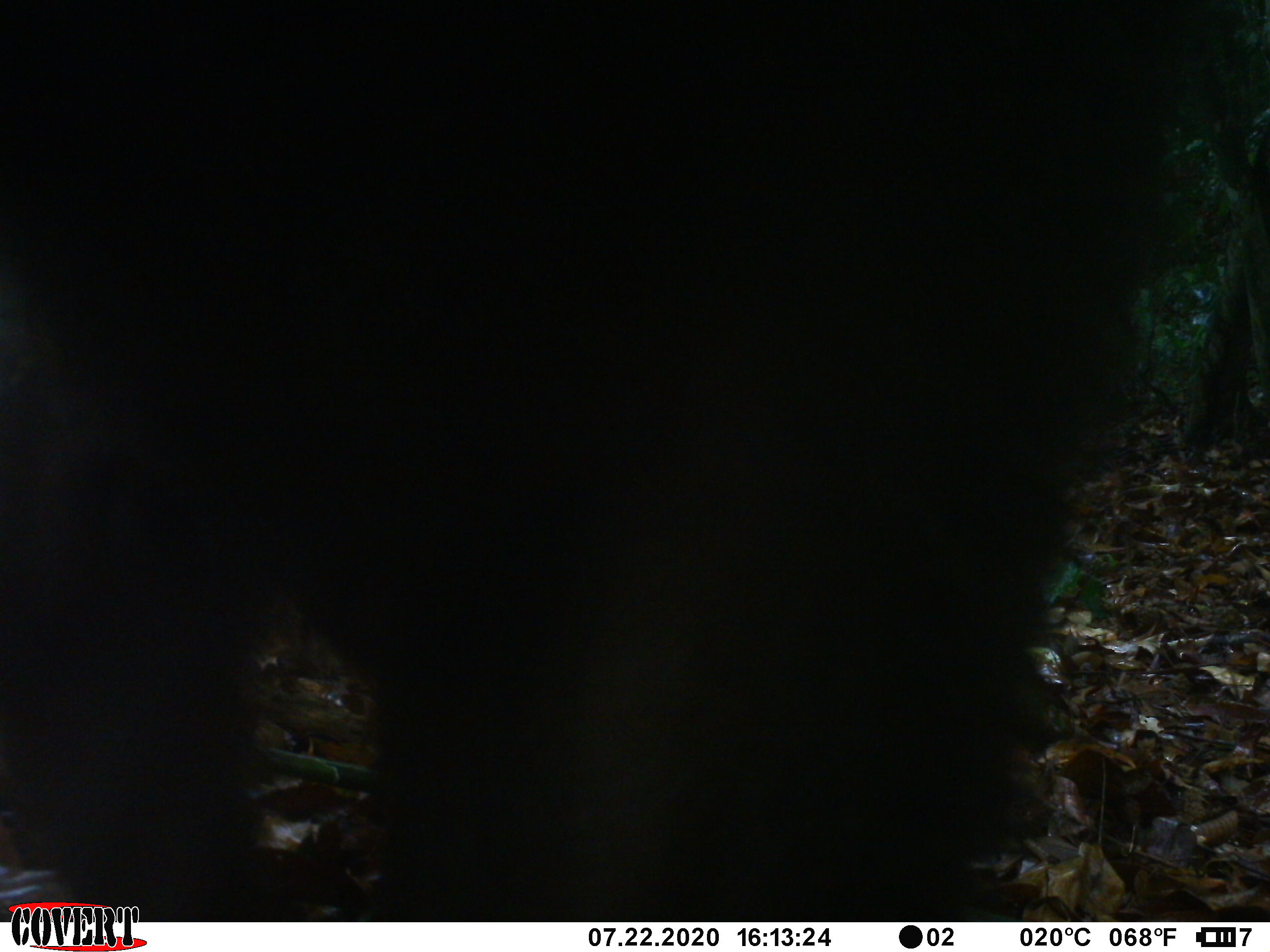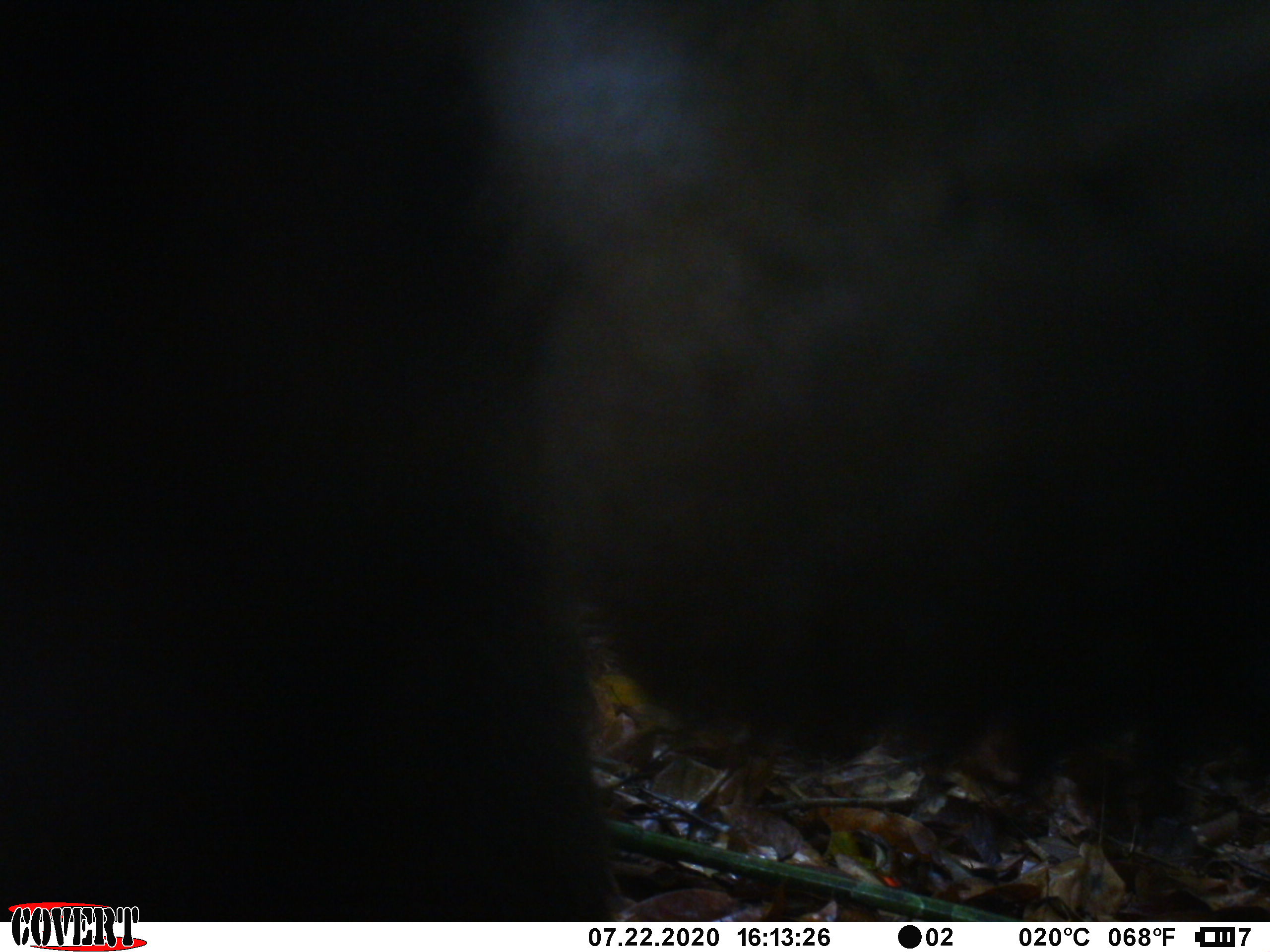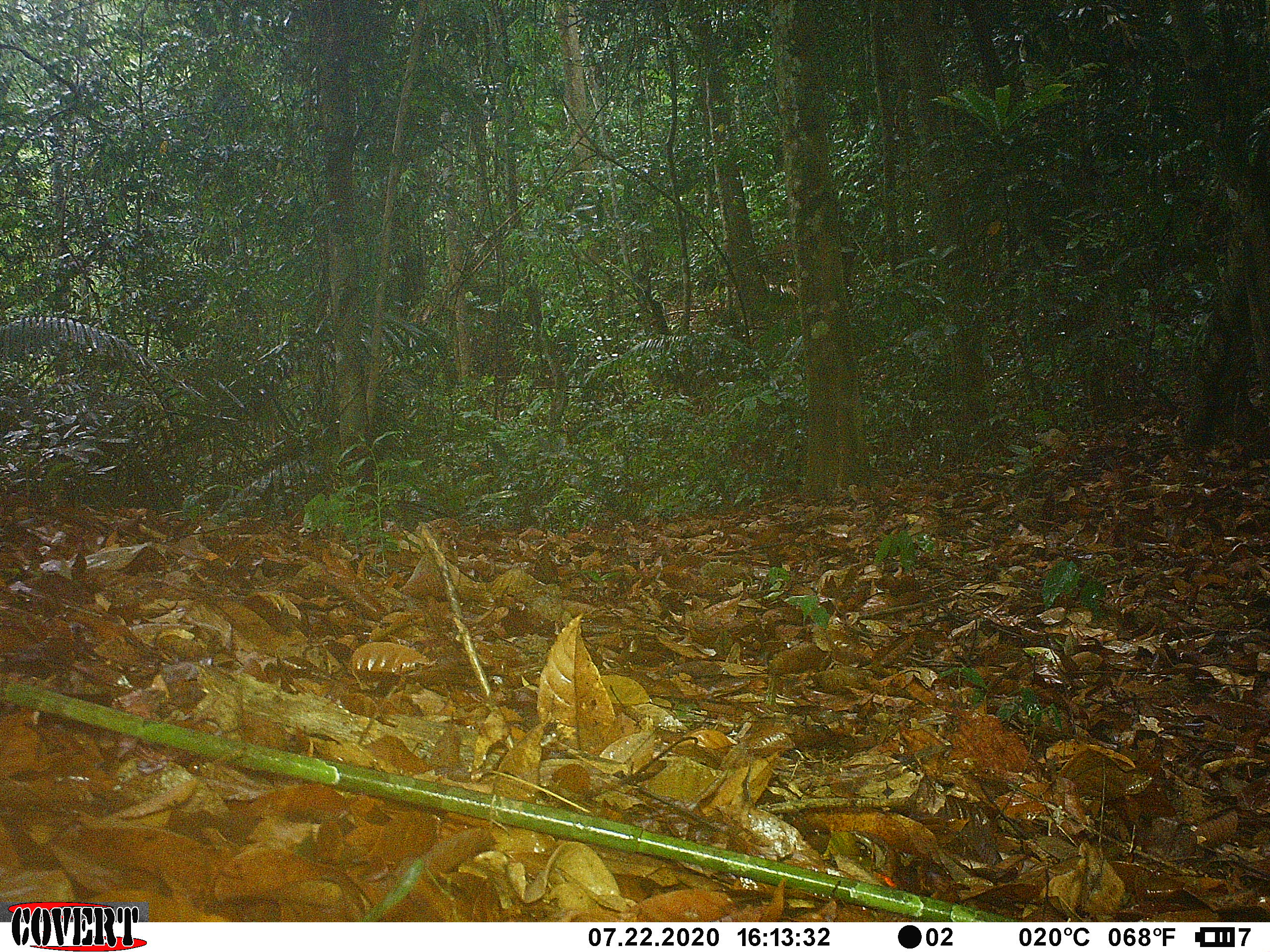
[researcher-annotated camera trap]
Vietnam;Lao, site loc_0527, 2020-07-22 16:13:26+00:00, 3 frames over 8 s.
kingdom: Animalia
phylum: Chordata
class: Mammalia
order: Primates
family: Cercopithecidae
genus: Macaca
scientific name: Macaca arctoides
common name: stump-tailed macaque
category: stump tailed macaque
Stump tailed macaque (stump-tailed macaque) (Macaca arctoides). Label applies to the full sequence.